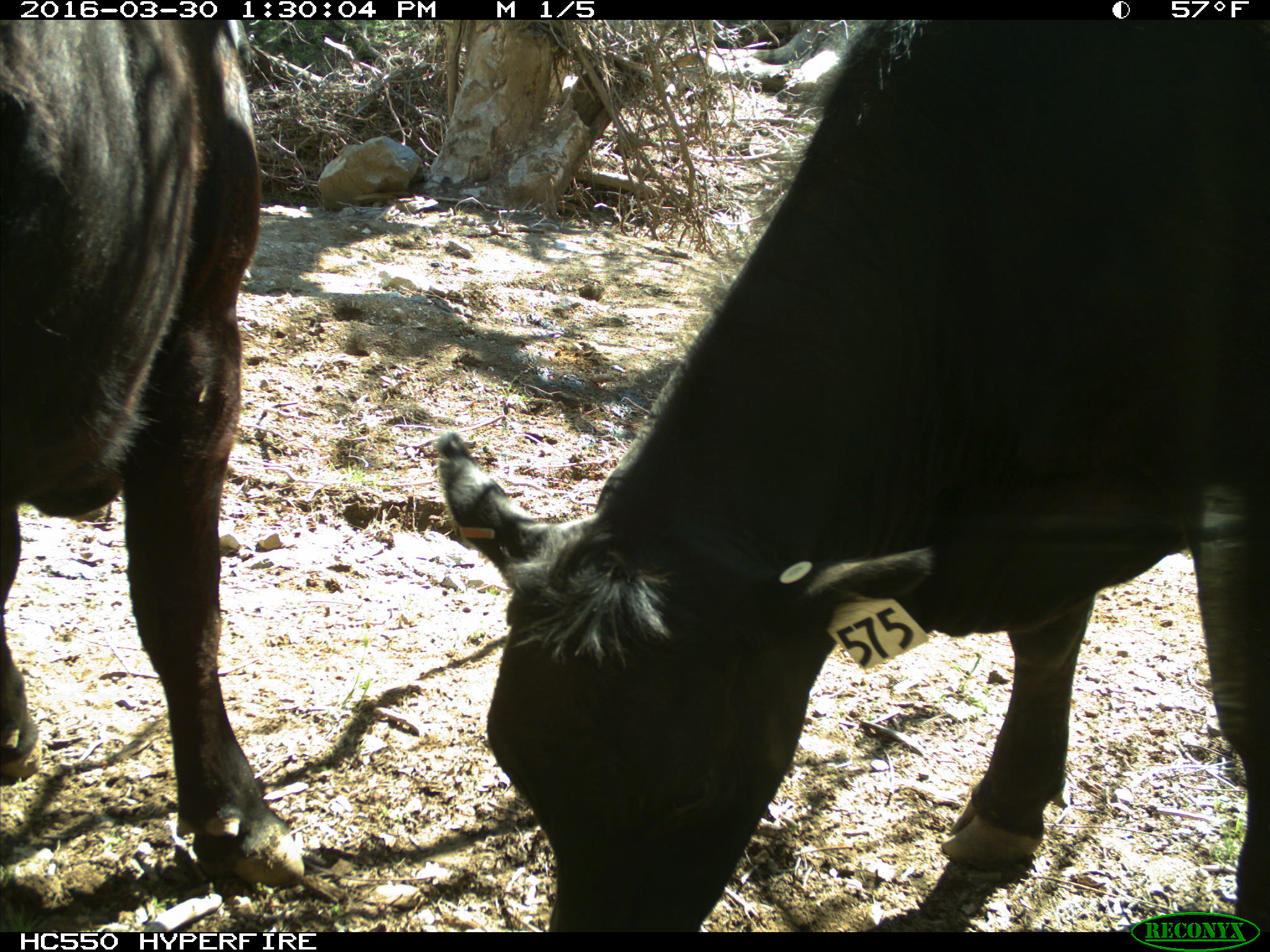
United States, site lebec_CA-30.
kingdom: Animalia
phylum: Chordata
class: Mammalia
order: Artiodactyla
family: Bovidae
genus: Bos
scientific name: Bos taurus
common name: domestic cow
Bos taurus (domestic cow).